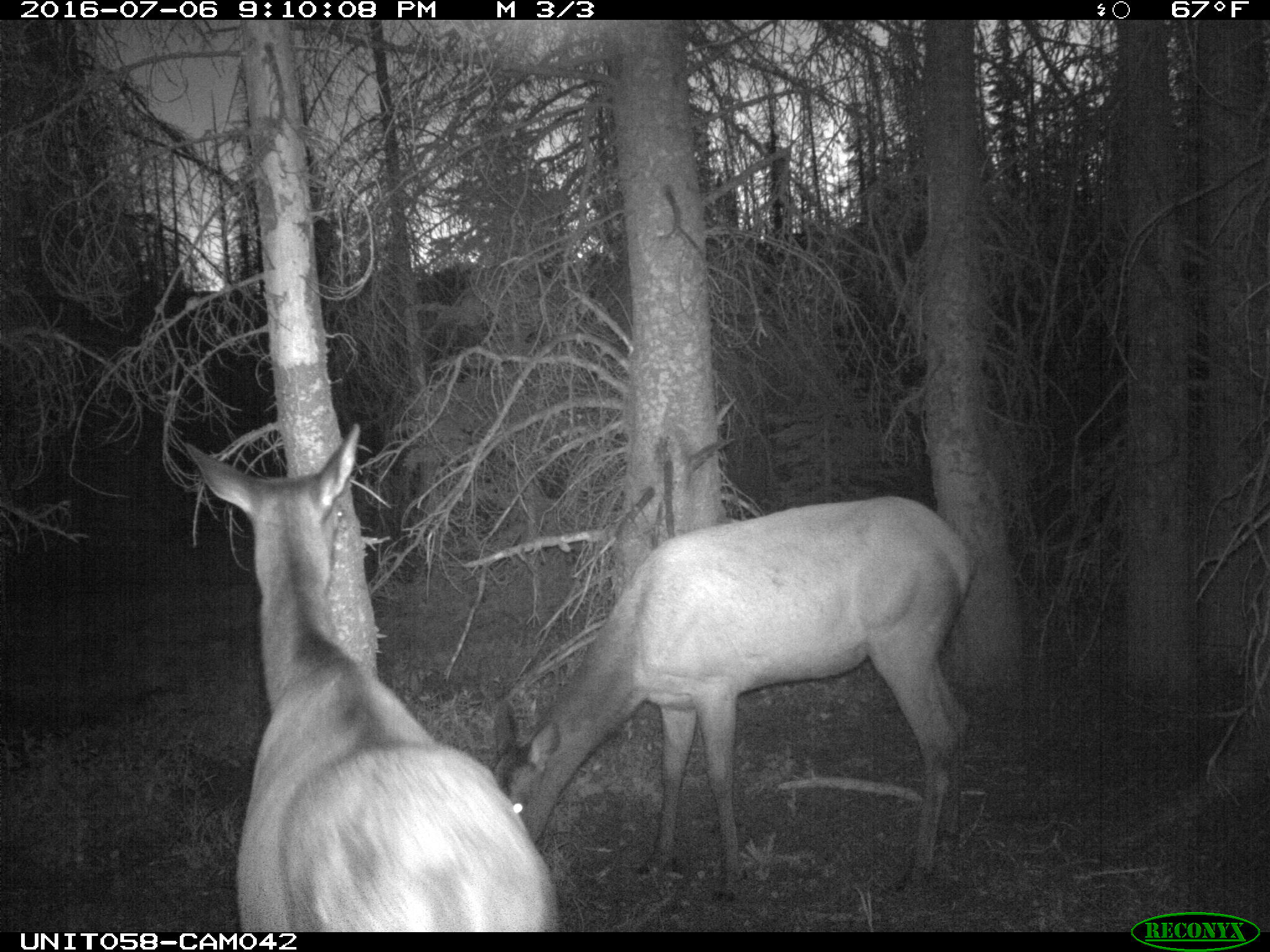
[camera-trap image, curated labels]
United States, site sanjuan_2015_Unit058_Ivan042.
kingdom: Animalia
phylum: Chordata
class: Mammalia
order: Artiodactyla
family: Cervidae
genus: Cervus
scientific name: Cervus elaphus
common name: red deer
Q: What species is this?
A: Cervus elaphus (red deer).